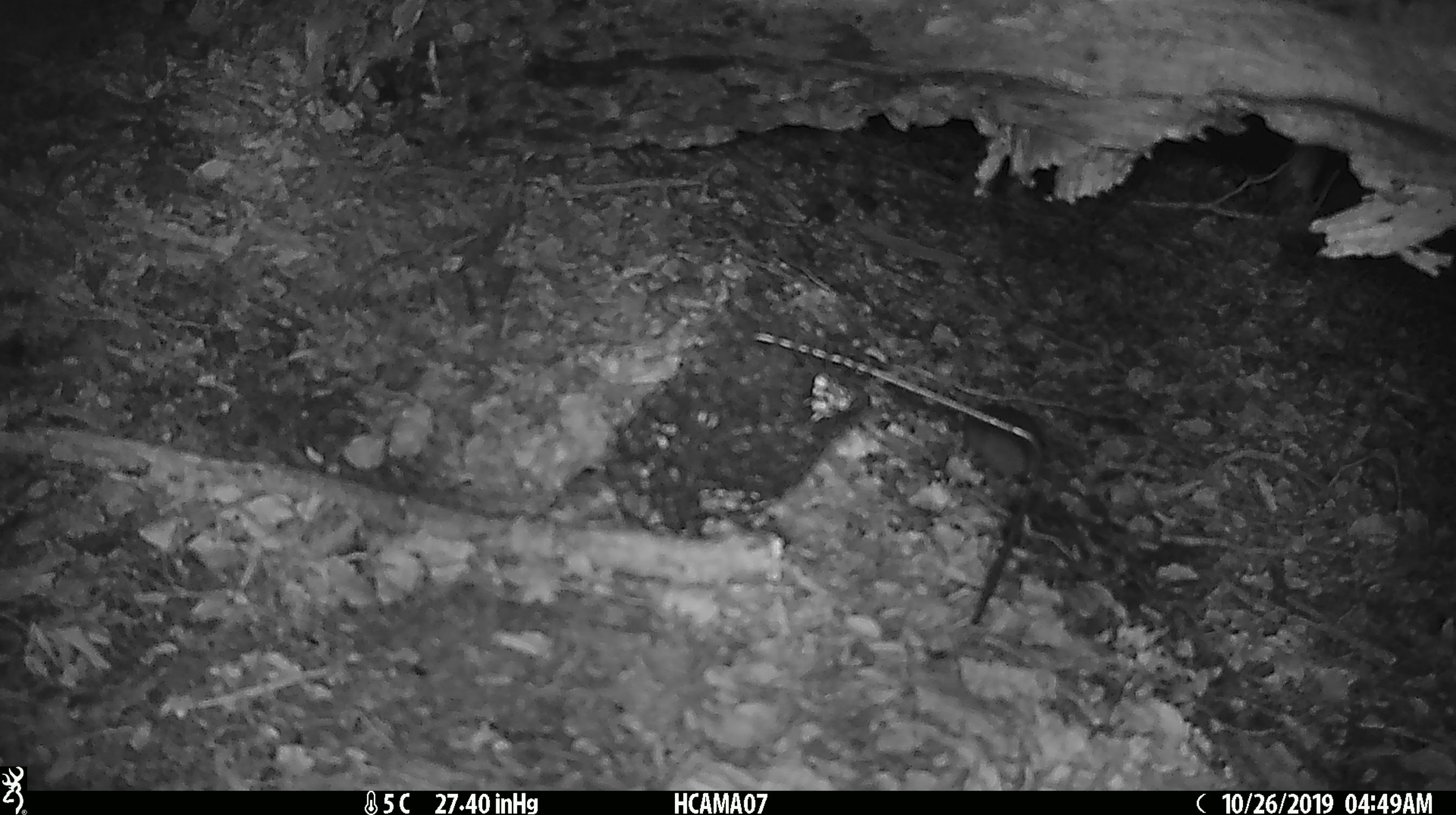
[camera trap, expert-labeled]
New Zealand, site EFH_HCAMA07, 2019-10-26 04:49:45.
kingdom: Animalia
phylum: Chordata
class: Mammalia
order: Rodentia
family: Muridae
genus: Mus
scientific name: Mus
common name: mouse